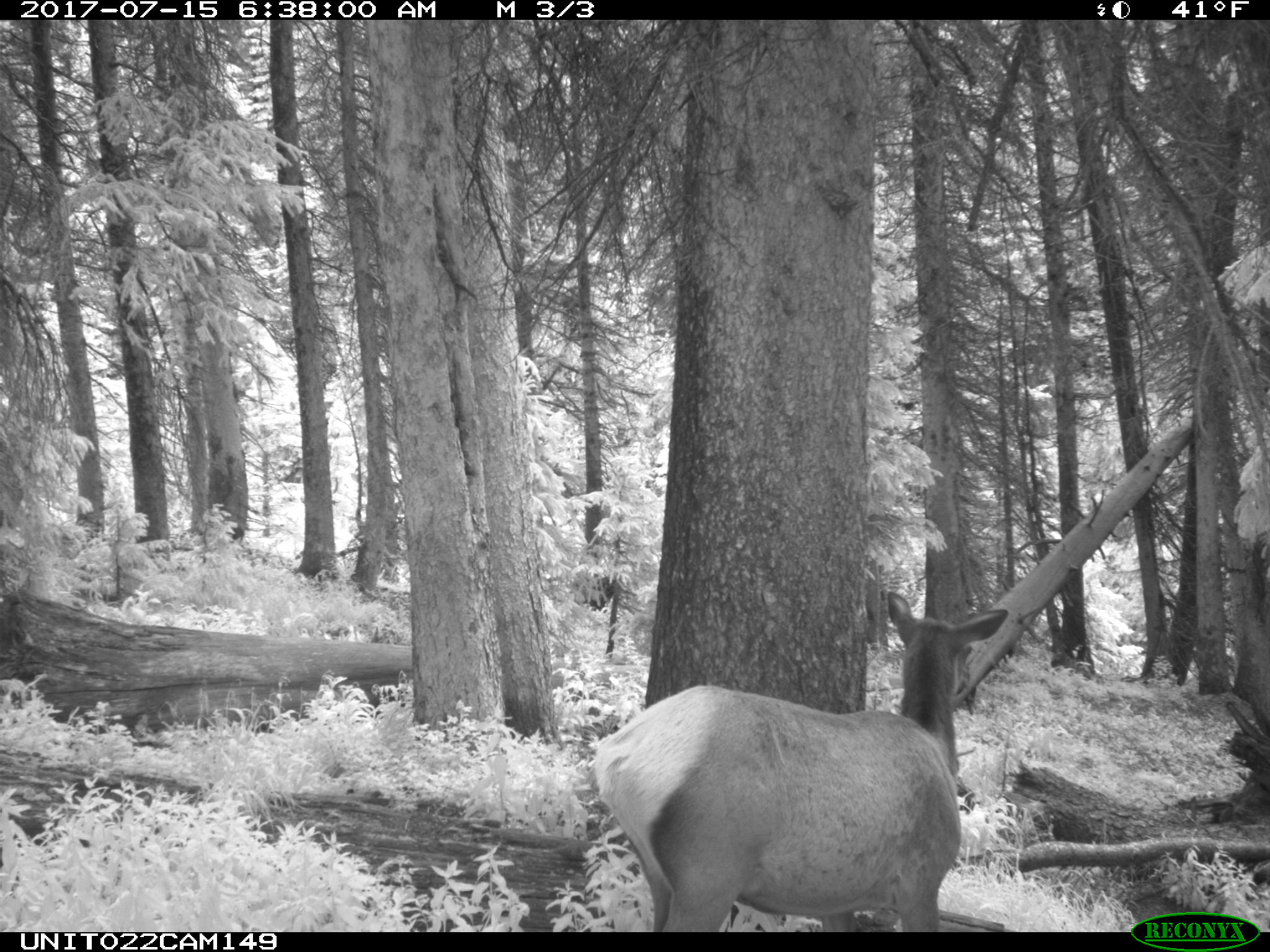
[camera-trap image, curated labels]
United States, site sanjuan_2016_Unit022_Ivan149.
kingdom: Animalia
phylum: Chordata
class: Mammalia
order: Artiodactyla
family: Cervidae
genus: Cervus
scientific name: Cervus elaphus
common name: red deer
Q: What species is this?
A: Cervus elaphus (red deer).